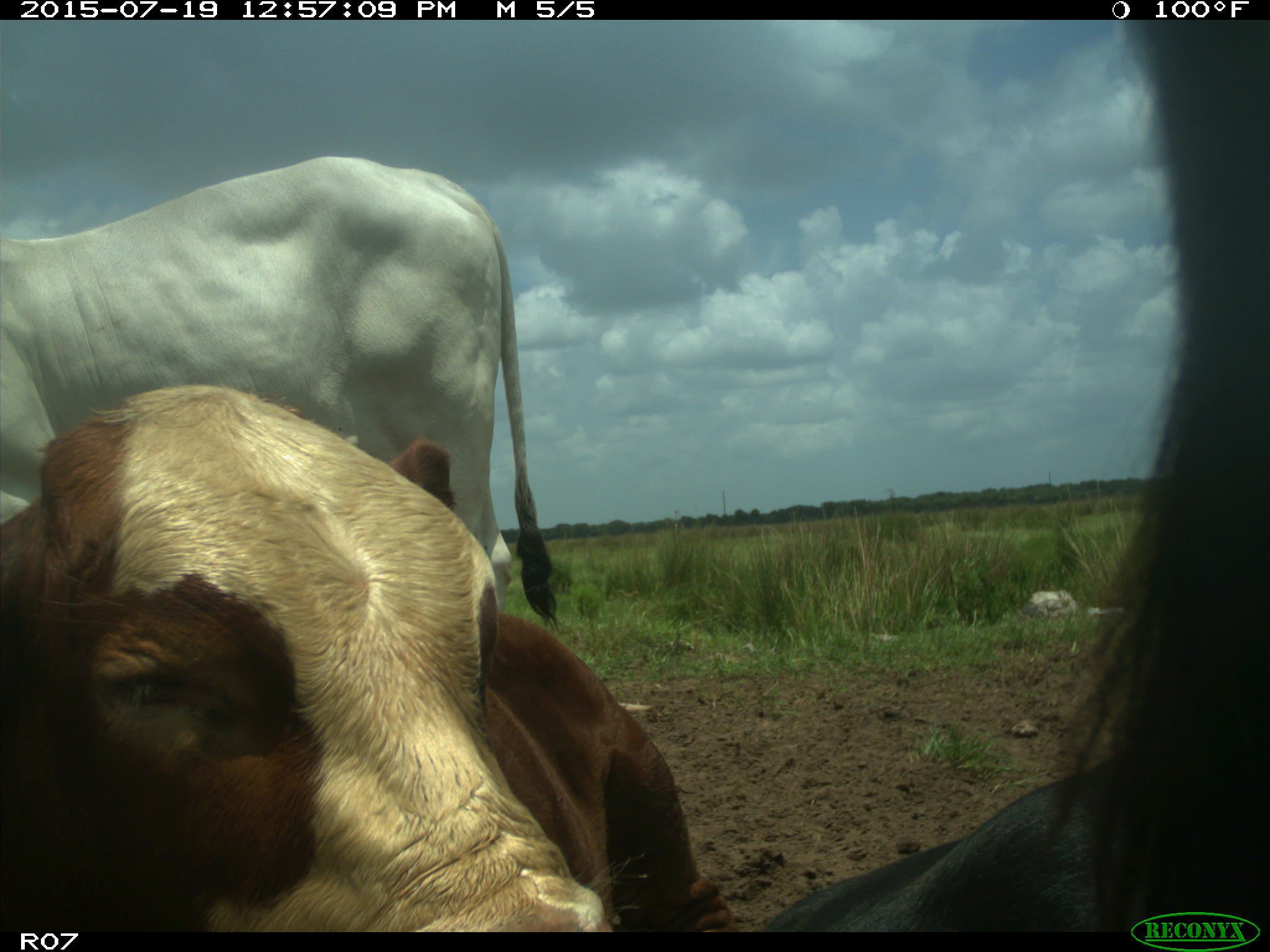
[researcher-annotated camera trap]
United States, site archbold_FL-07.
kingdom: Animalia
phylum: Chordata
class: Mammalia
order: Artiodactyla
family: Bovidae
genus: Bos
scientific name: Bos taurus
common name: domestic cow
Bos taurus (domestic cow).